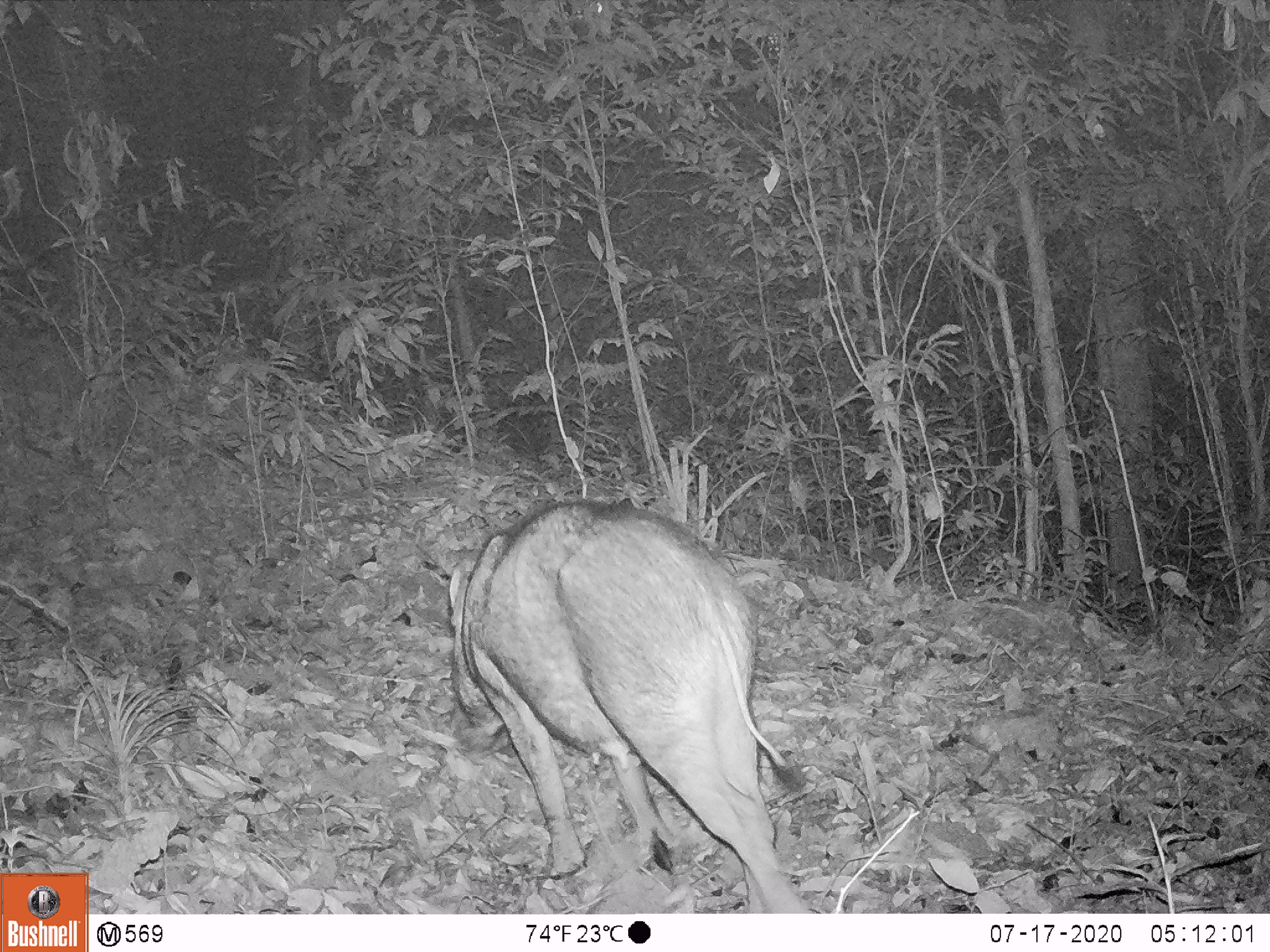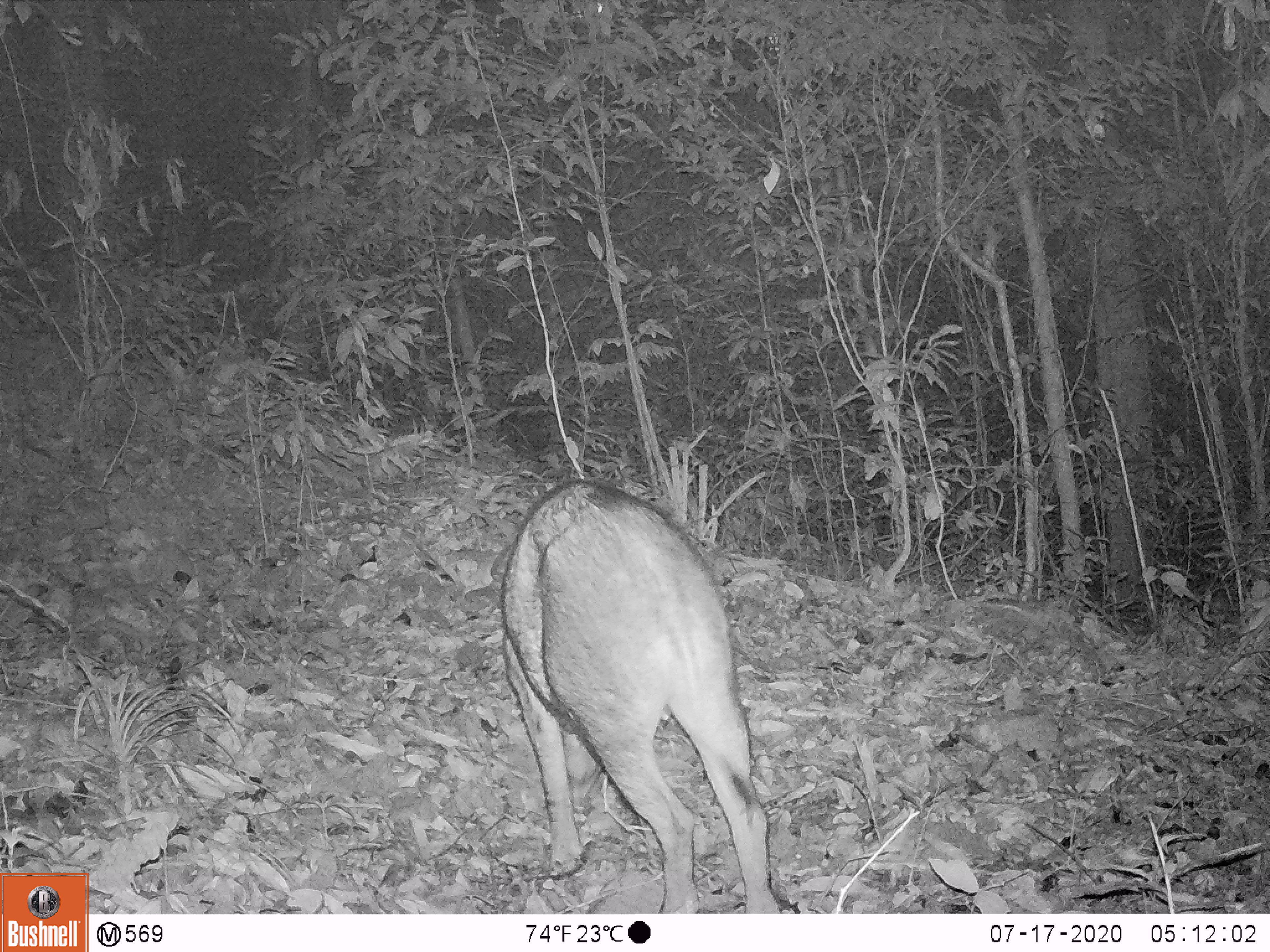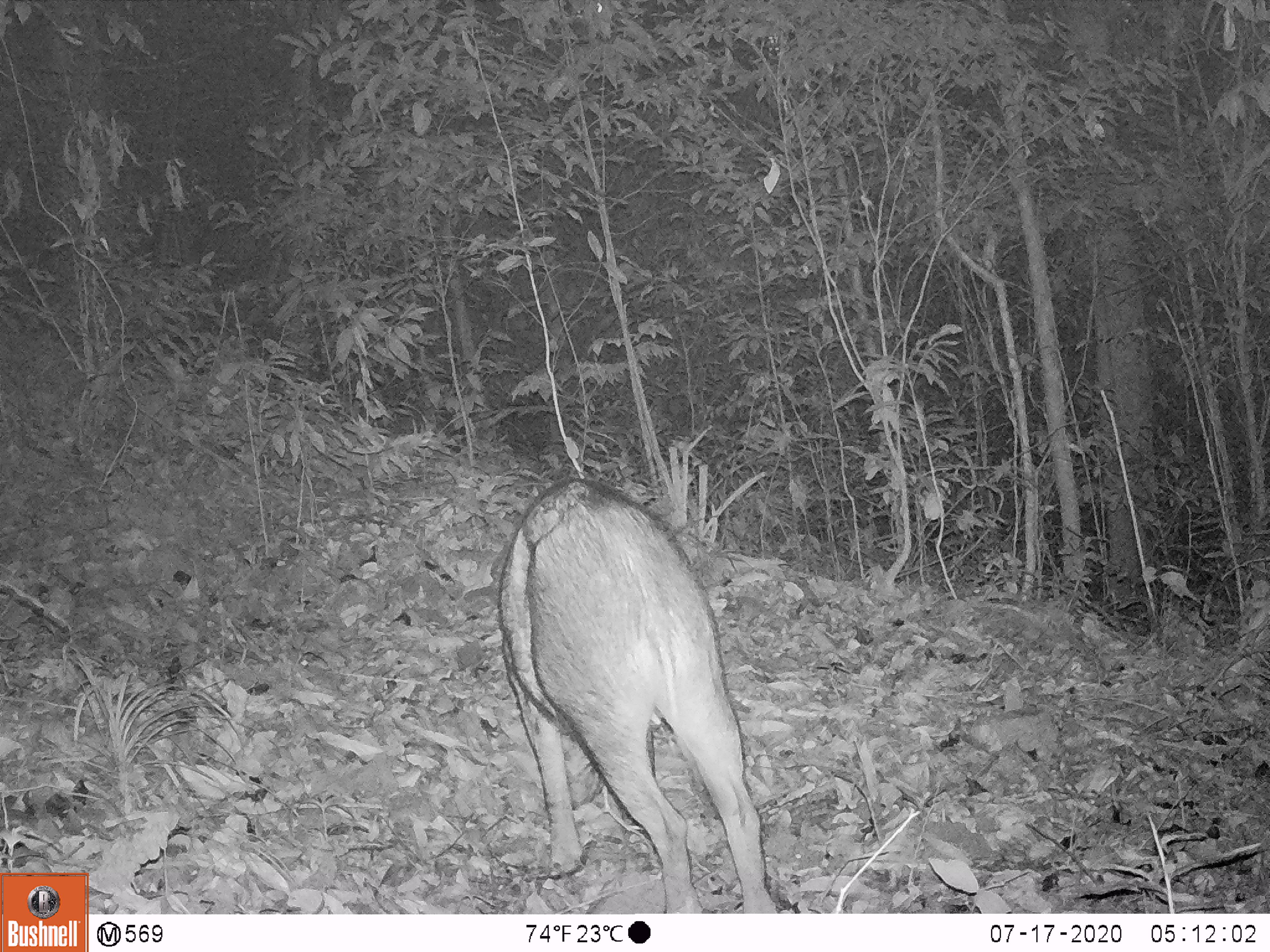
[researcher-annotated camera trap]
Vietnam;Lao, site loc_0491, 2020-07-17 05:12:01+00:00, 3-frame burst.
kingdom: Animalia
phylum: Chordata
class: Mammalia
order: Artiodactyla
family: Suidae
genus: Sus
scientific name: Sus scrofa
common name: eurasian wild pig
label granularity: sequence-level